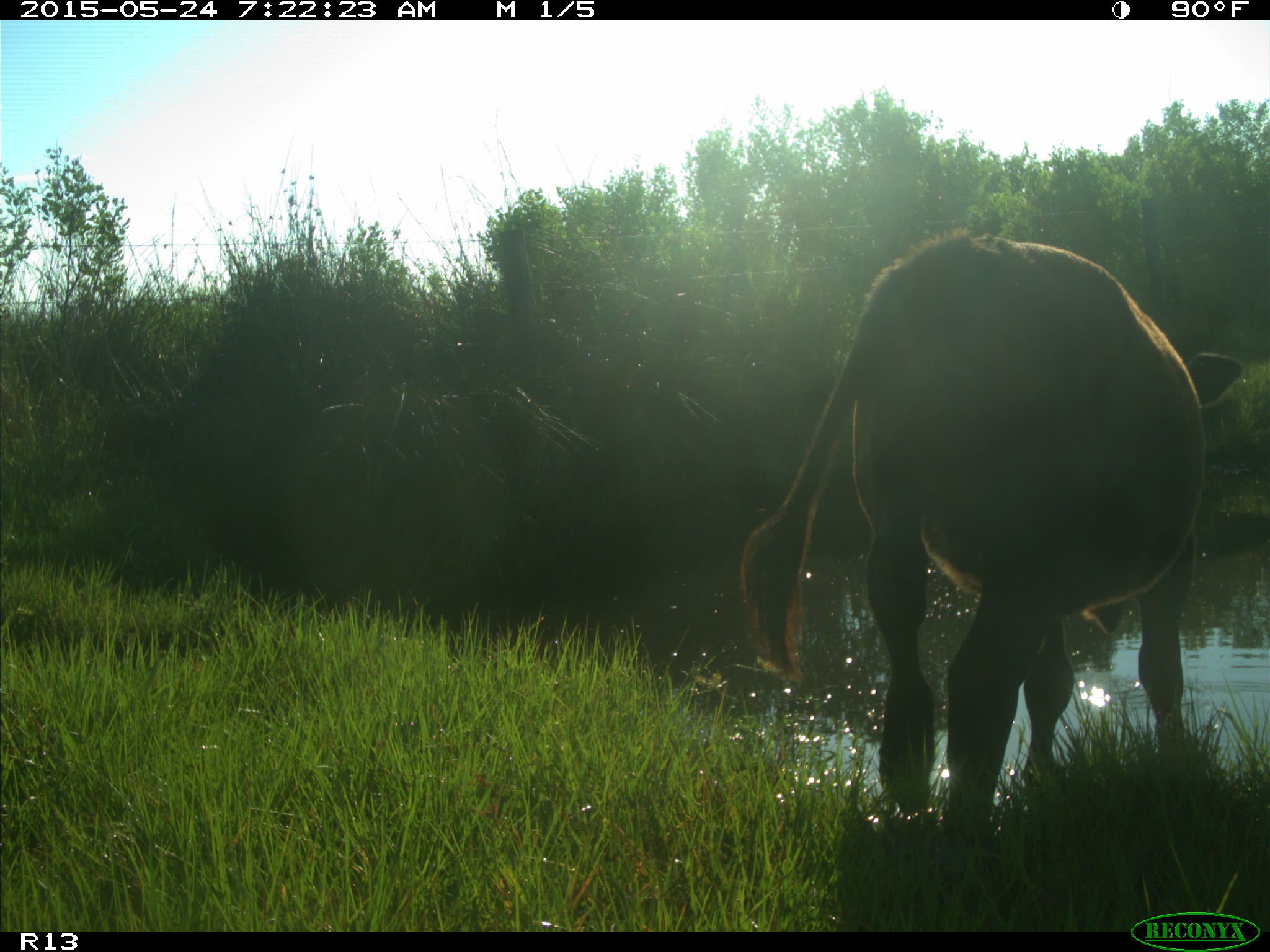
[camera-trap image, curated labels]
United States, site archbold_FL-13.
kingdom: Animalia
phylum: Chordata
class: Mammalia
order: Artiodactyla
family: Bovidae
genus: Bos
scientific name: Bos taurus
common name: domestic cow